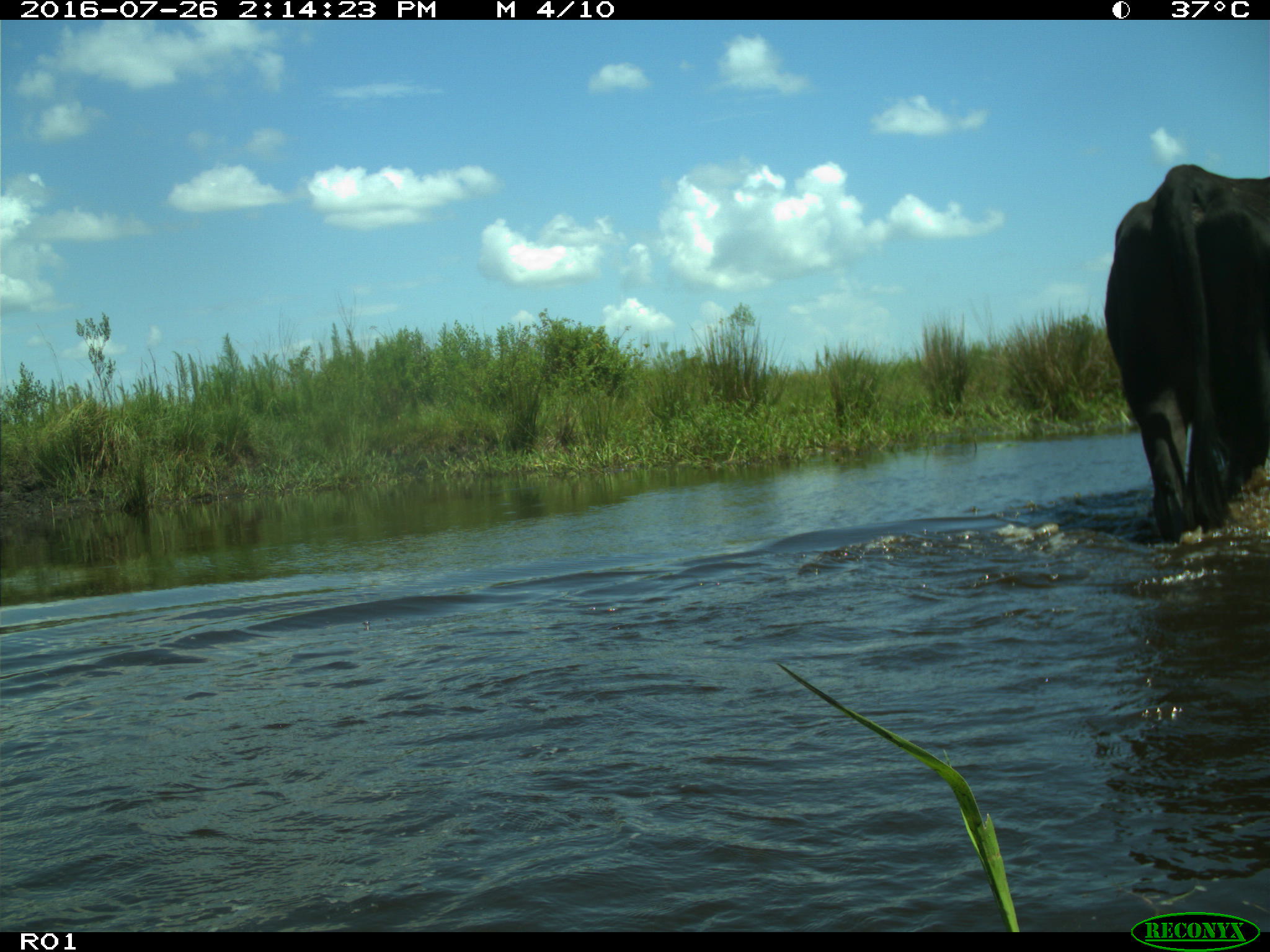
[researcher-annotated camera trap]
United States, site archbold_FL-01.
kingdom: Animalia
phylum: Chordata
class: Mammalia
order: Artiodactyla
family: Bovidae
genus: Bos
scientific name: Bos taurus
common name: domestic cow